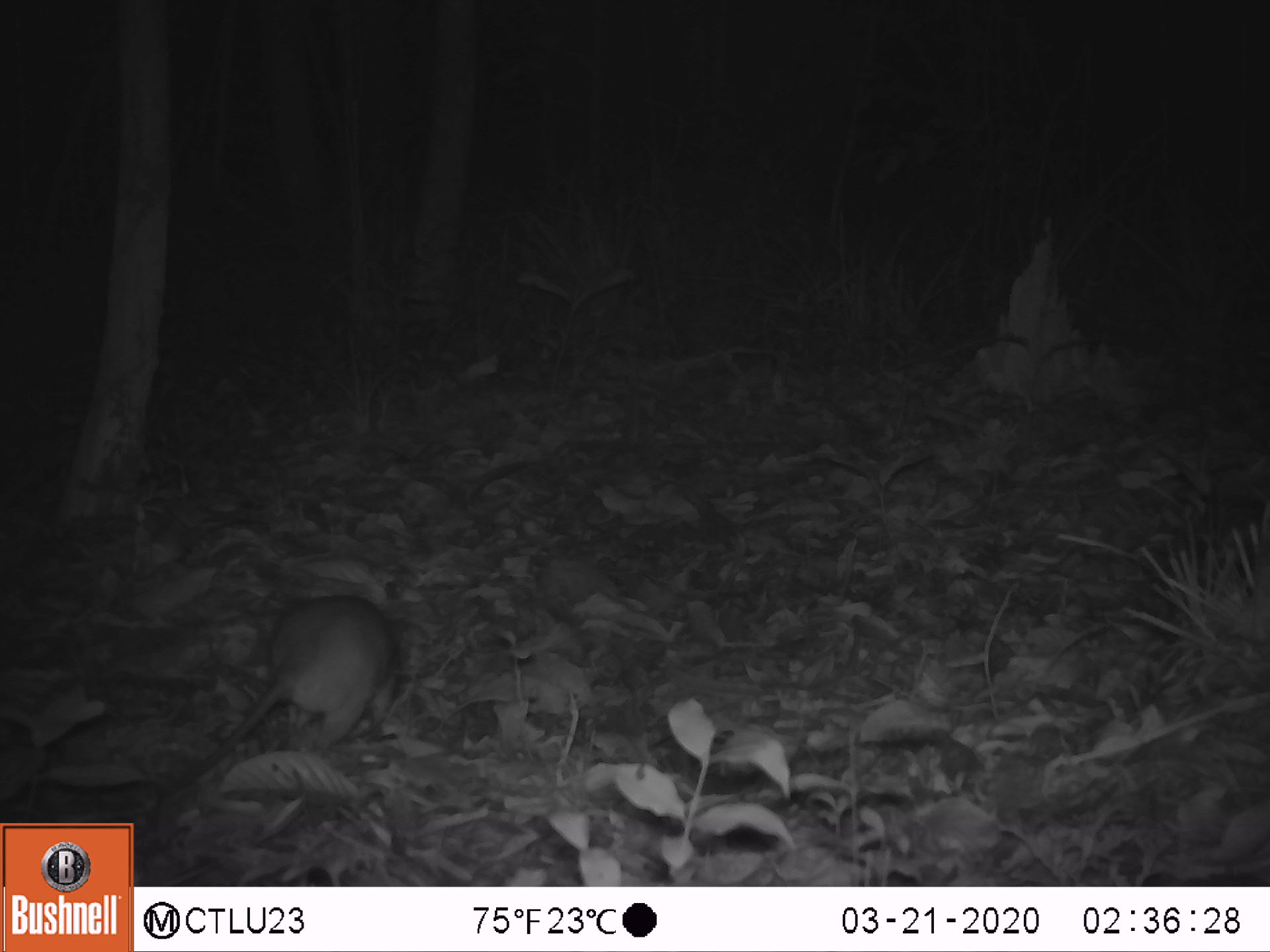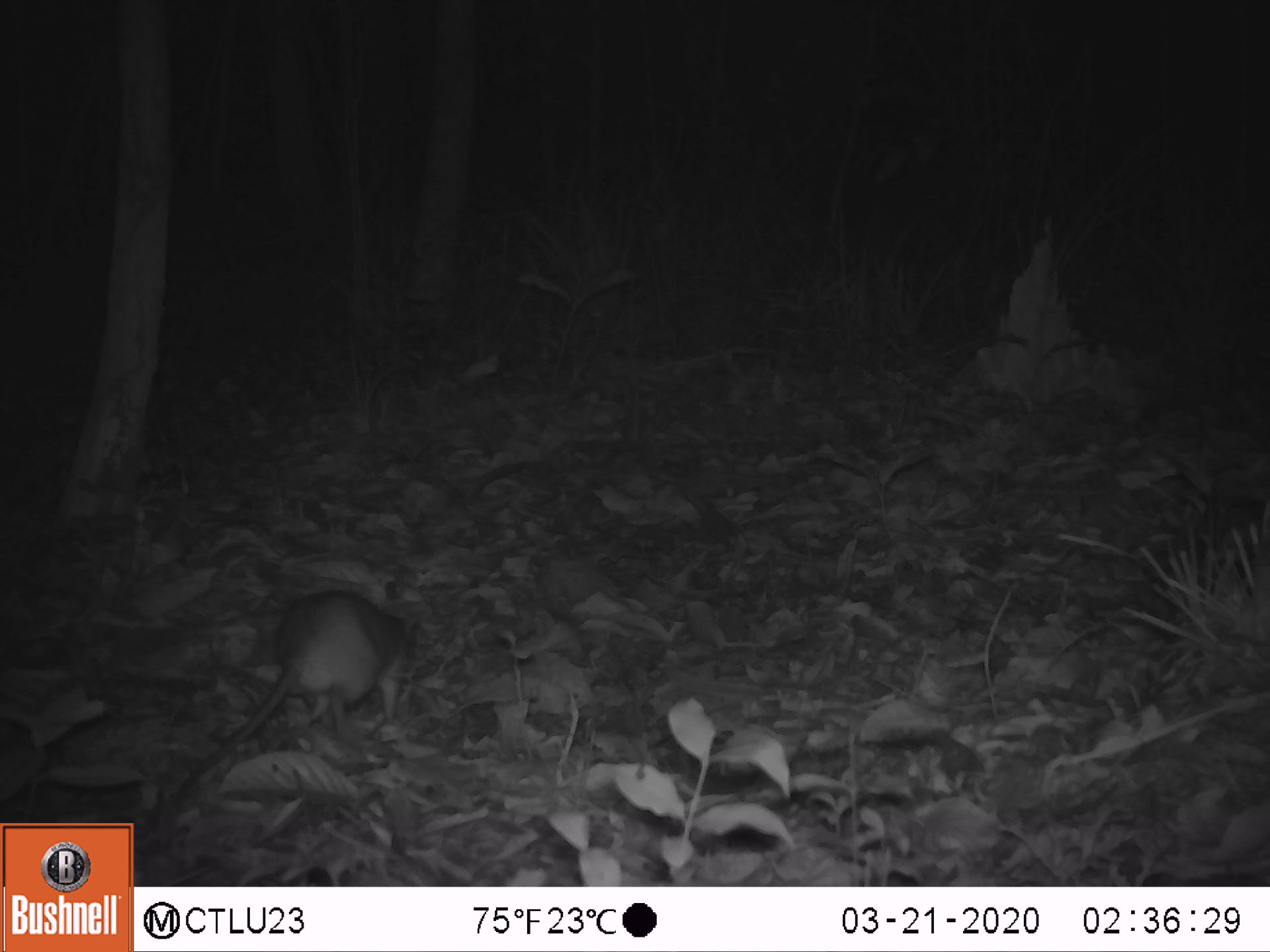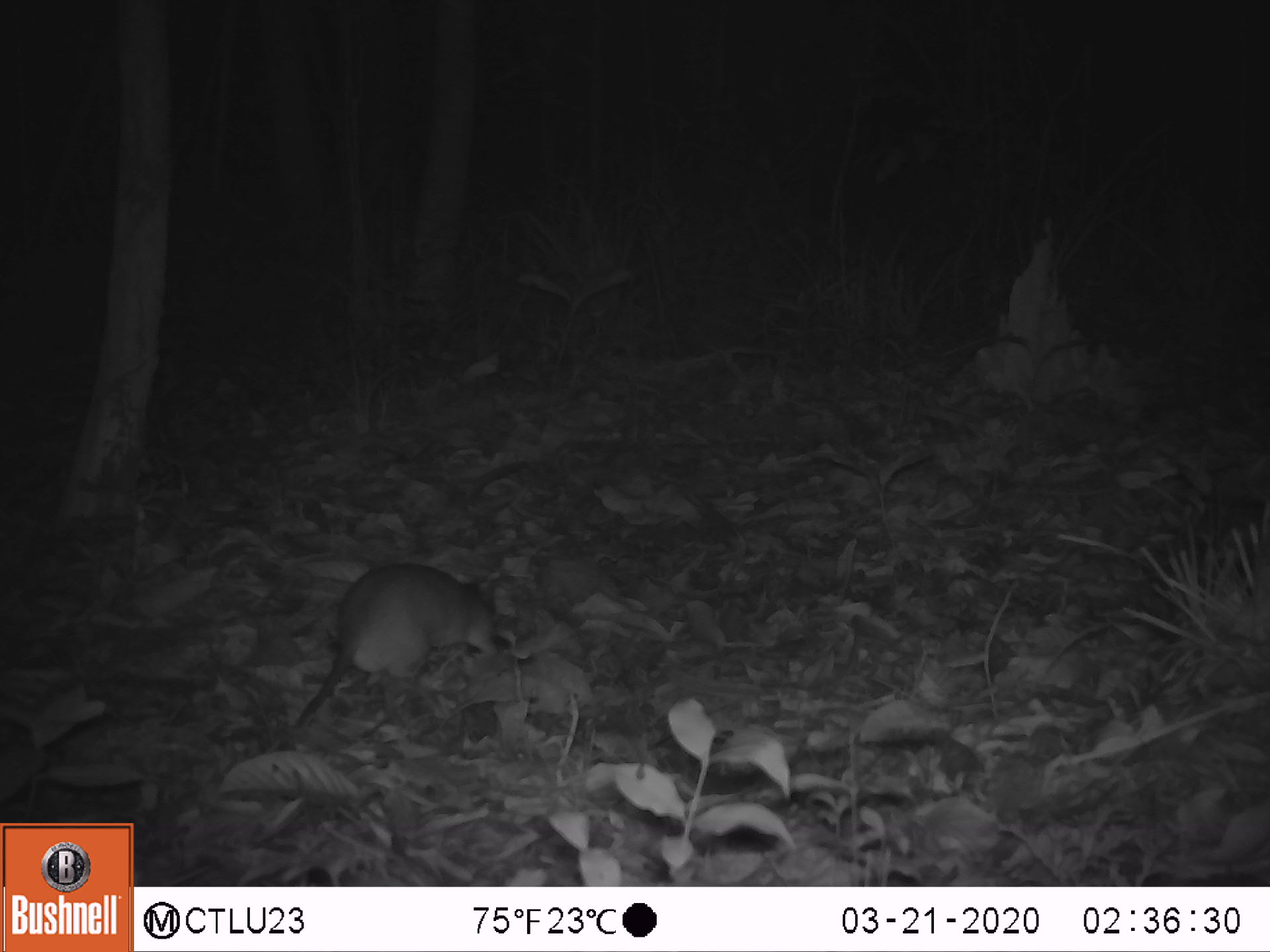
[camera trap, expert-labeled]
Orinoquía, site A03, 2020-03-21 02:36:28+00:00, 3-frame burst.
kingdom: Animalia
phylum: Chordata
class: Mammalia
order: Rodentia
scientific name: Rodentia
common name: rodent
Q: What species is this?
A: Rodent (Rodentia).